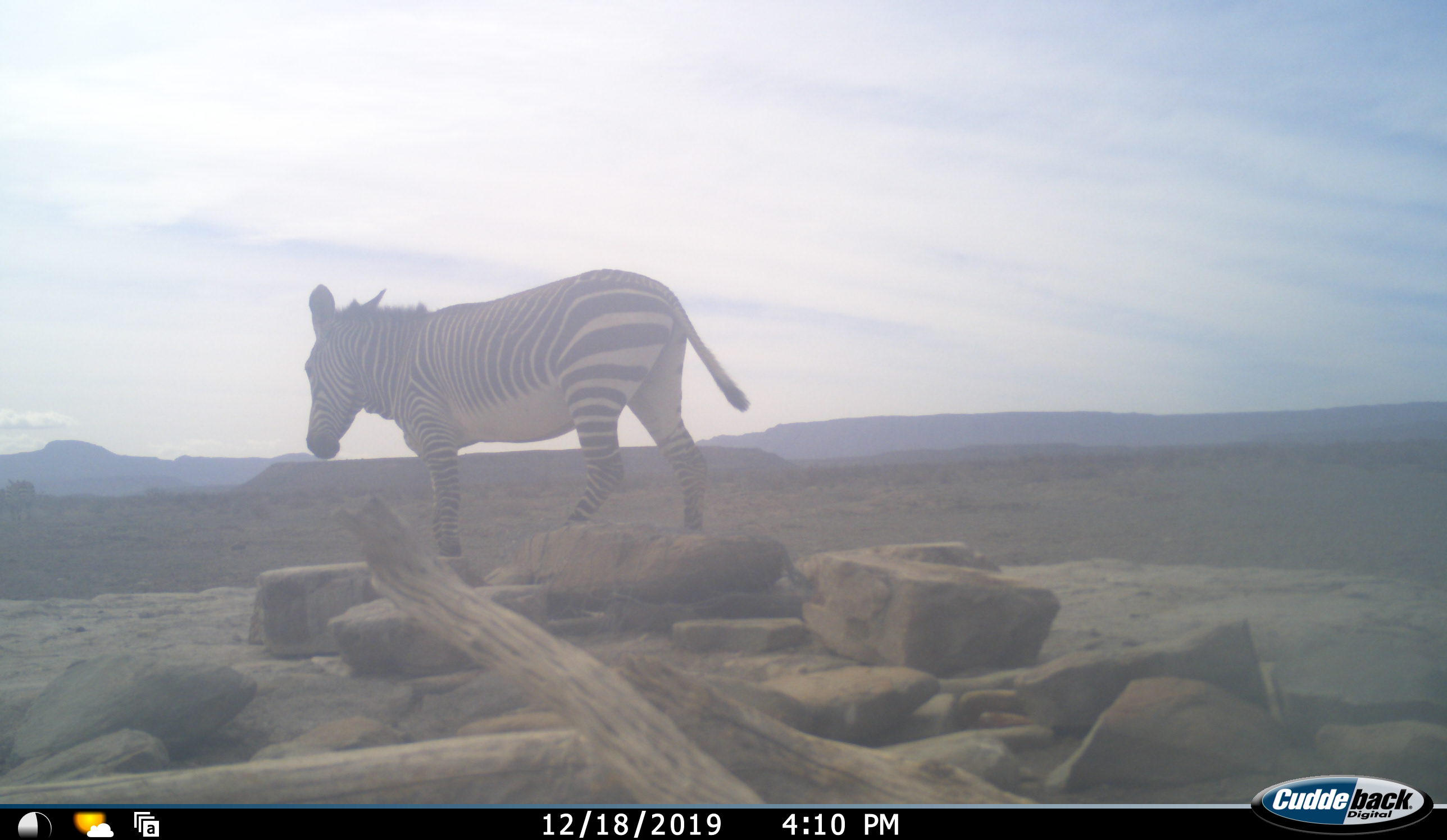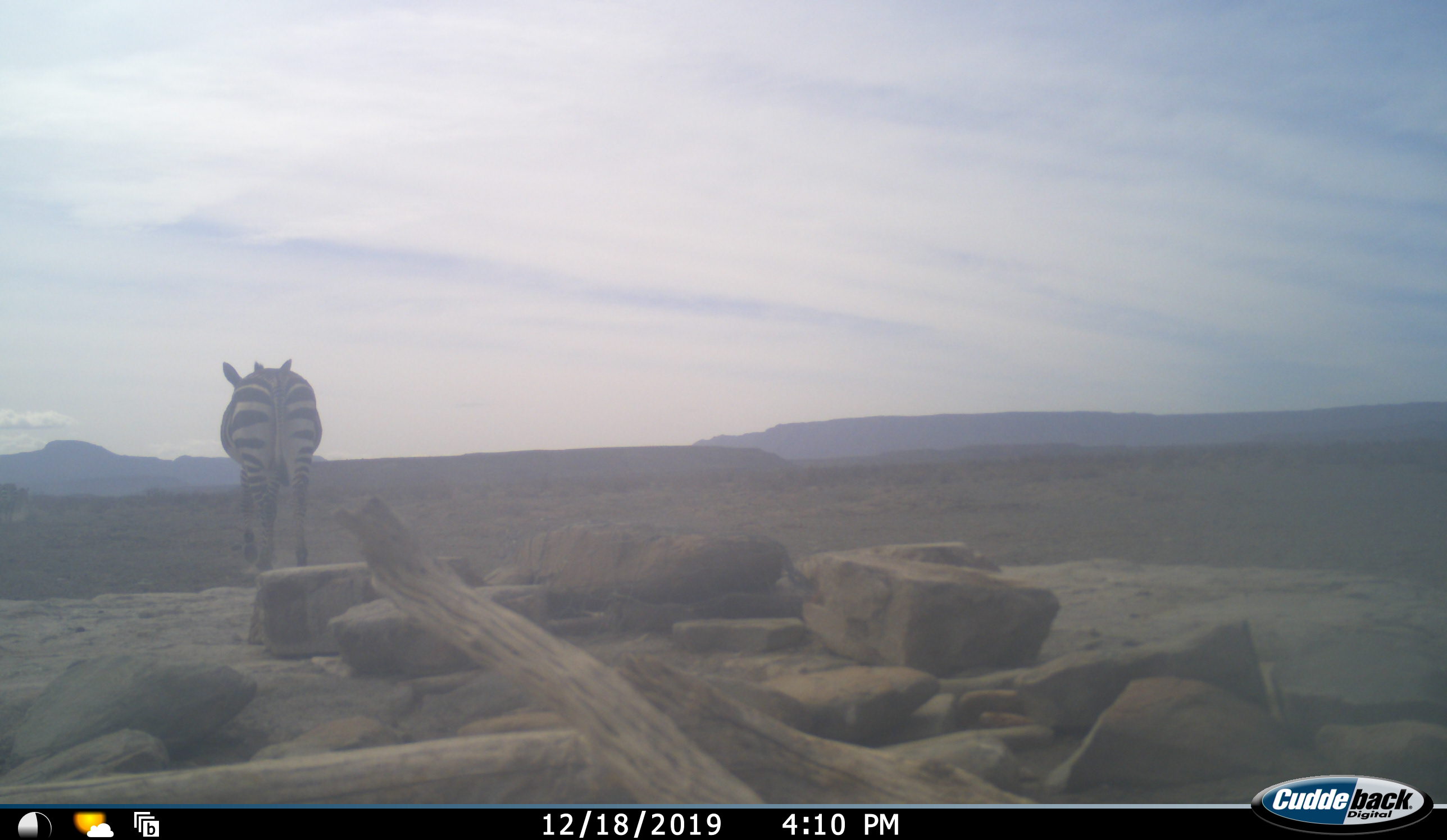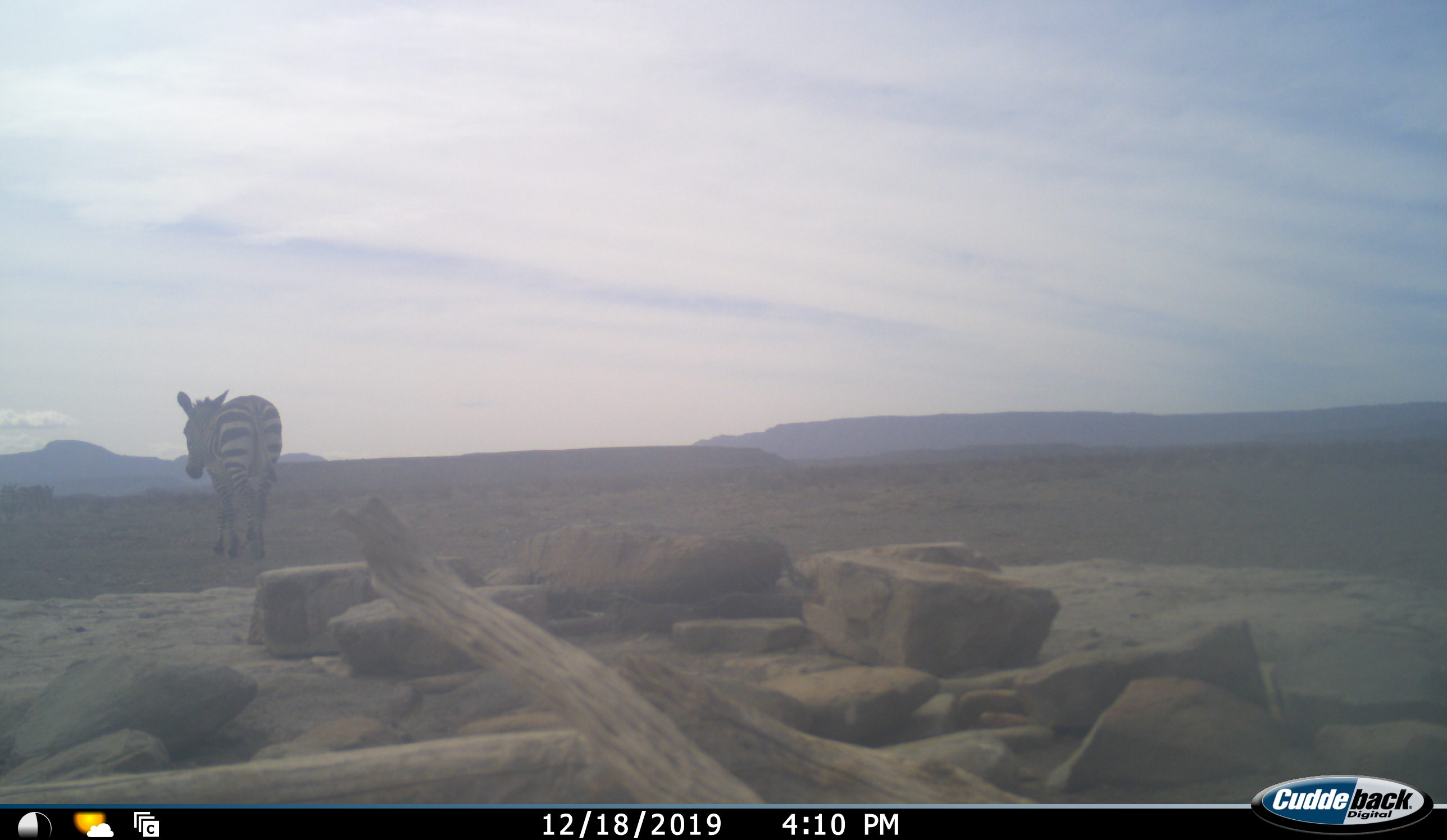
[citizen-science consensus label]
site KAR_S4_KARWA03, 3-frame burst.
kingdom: Animalia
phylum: Chordata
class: Mammalia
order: Perissodactyla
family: Equidae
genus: Equus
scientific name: Equus zebra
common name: mountain zebra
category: zebramountain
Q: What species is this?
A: Zebramountain (mountain zebra) (Equus zebra).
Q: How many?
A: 1.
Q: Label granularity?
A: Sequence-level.